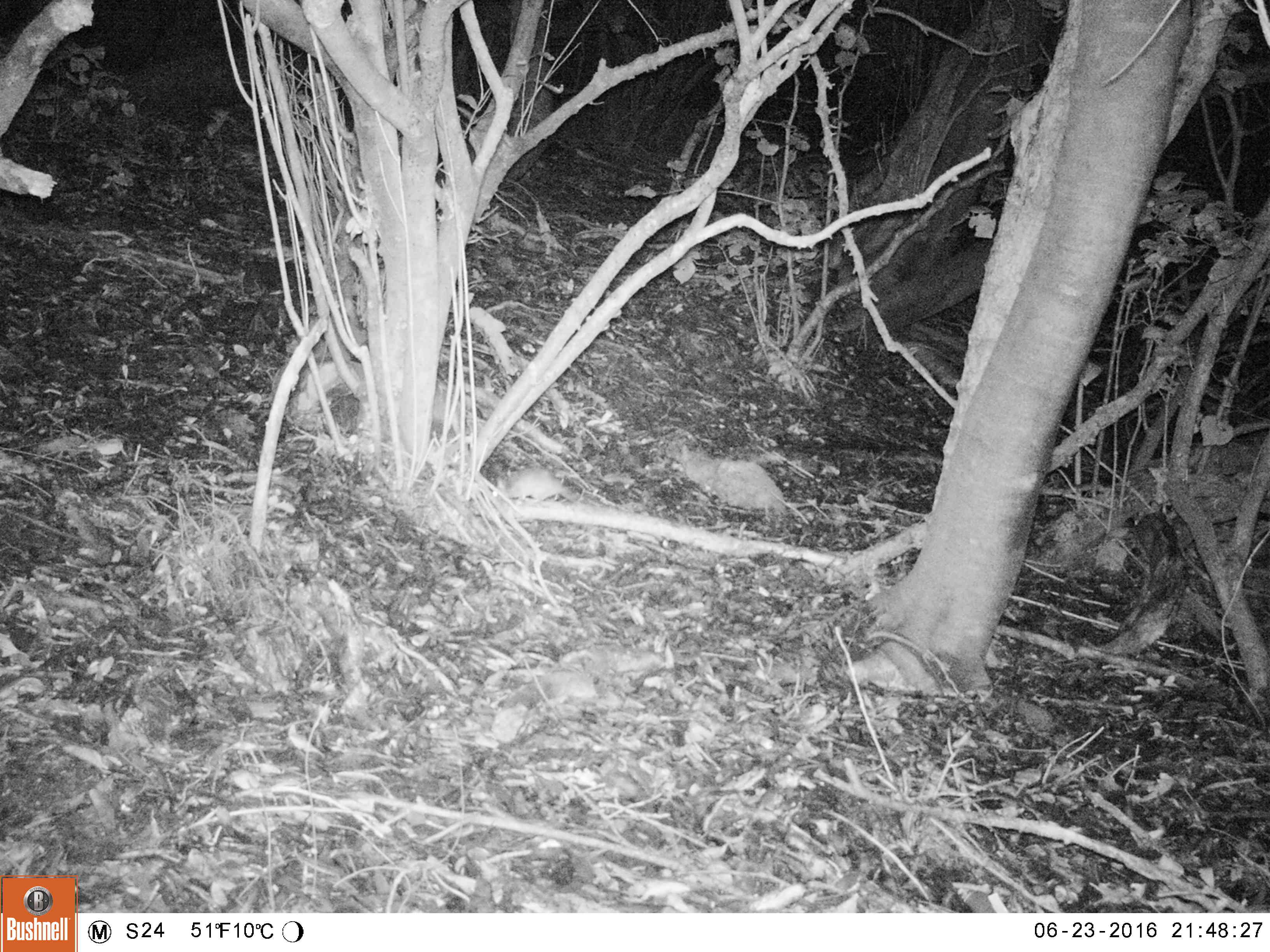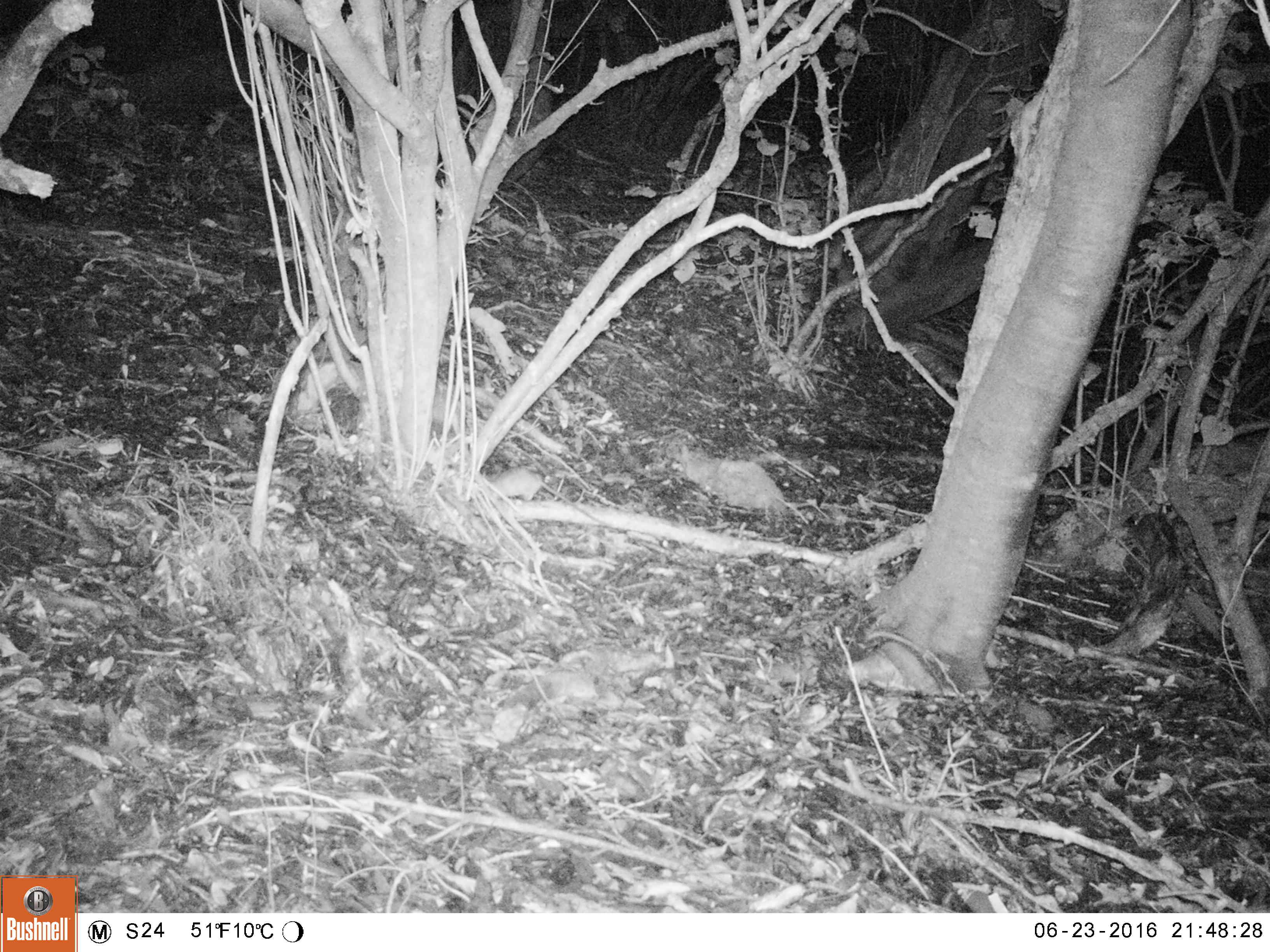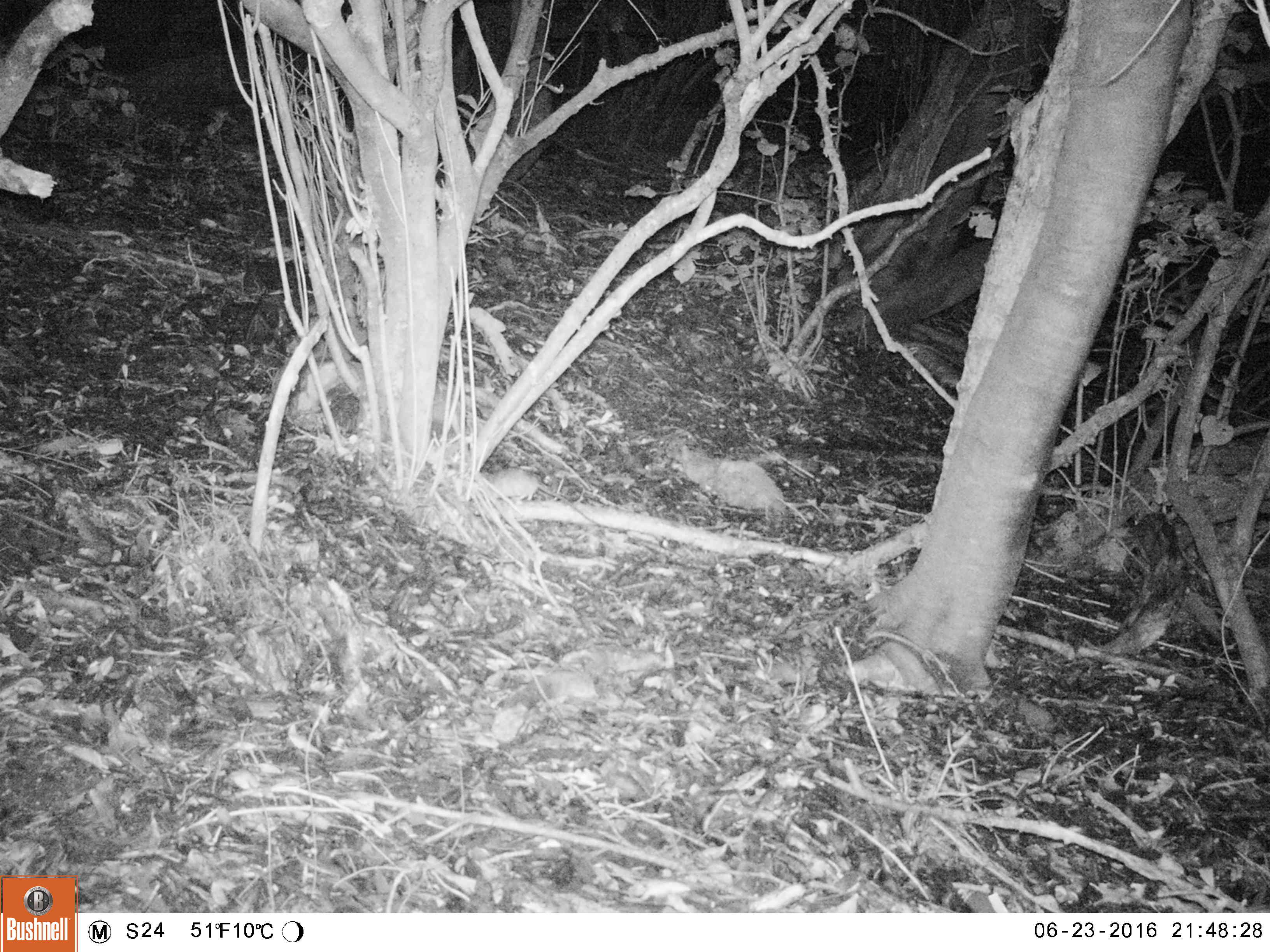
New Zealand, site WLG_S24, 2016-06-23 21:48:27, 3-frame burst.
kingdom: Animalia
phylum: Chordata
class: Mammalia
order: Rodentia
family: Muridae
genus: Rattus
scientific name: Rattus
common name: rat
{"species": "rat (Rattus)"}